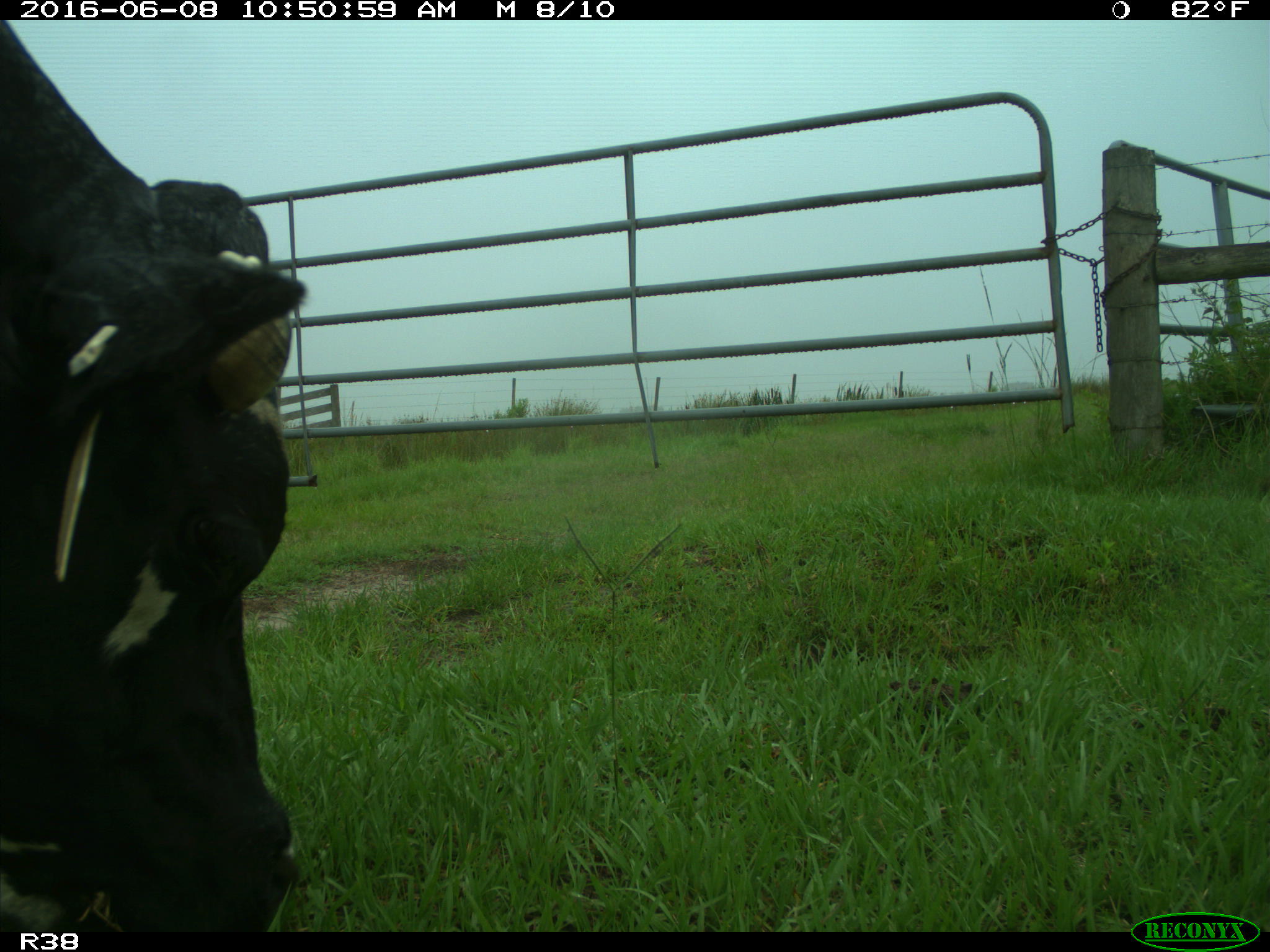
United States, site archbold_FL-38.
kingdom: Animalia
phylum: Chordata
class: Mammalia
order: Artiodactyla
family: Bovidae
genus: Bos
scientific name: Bos taurus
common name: domestic cow